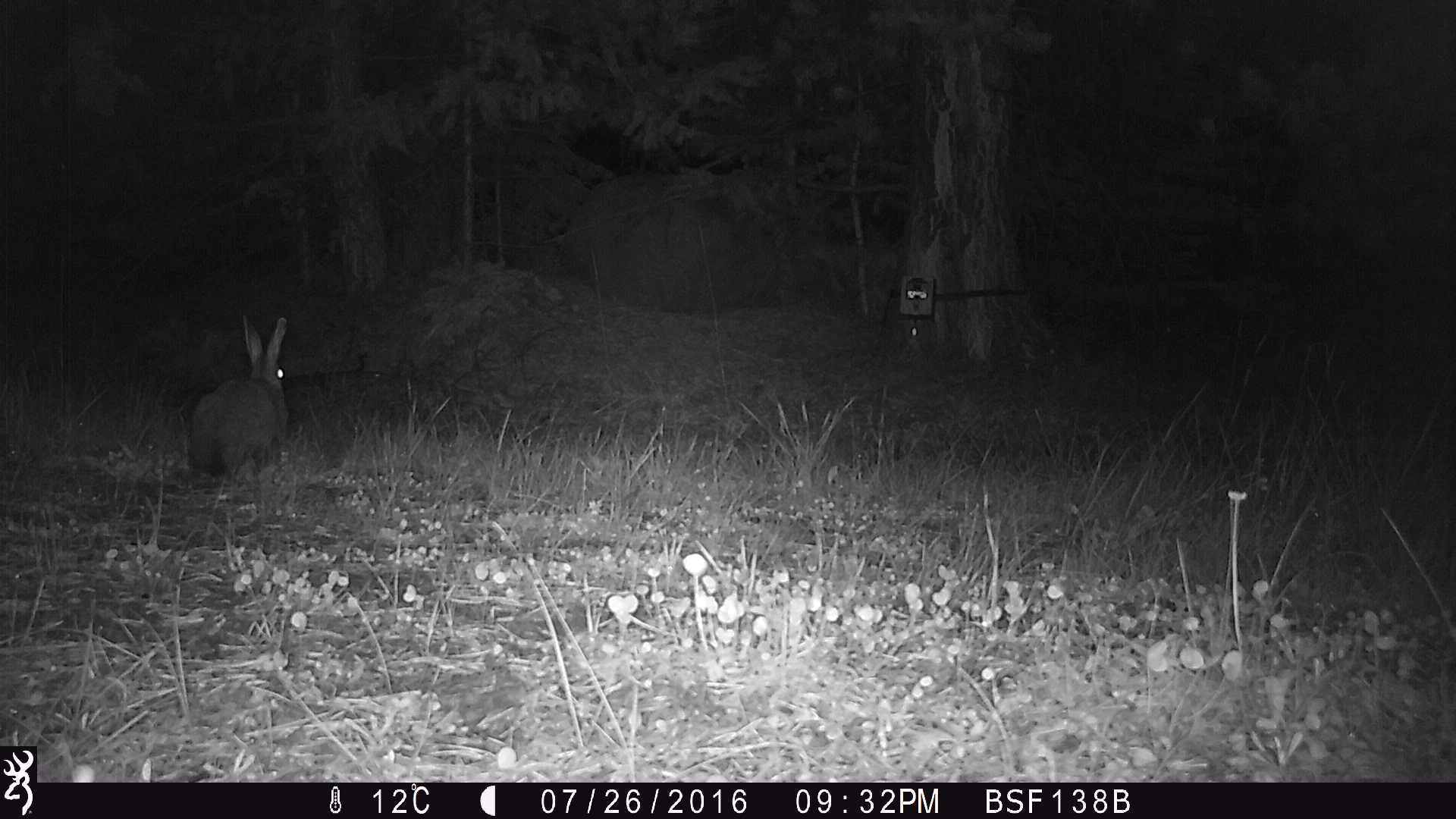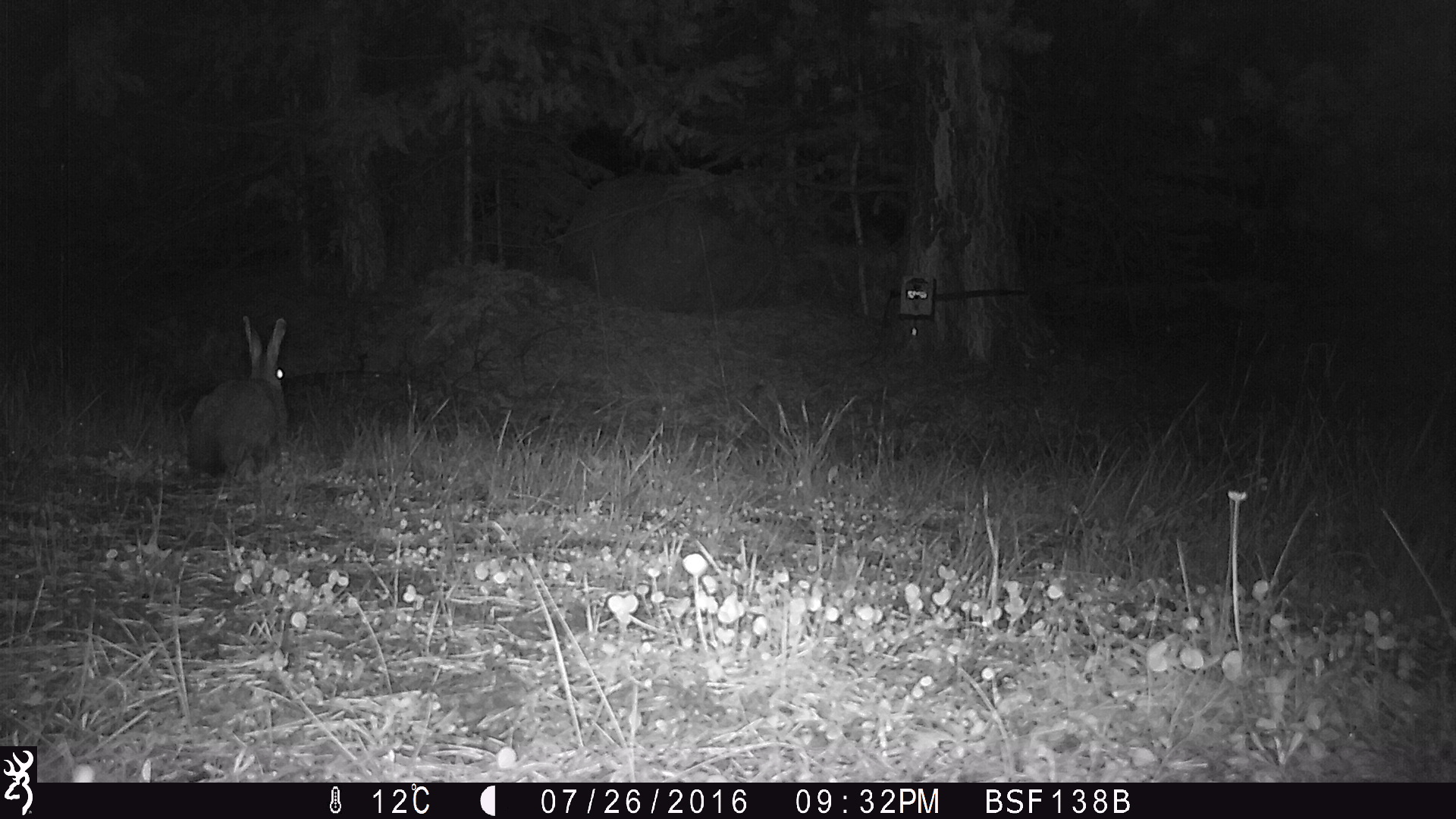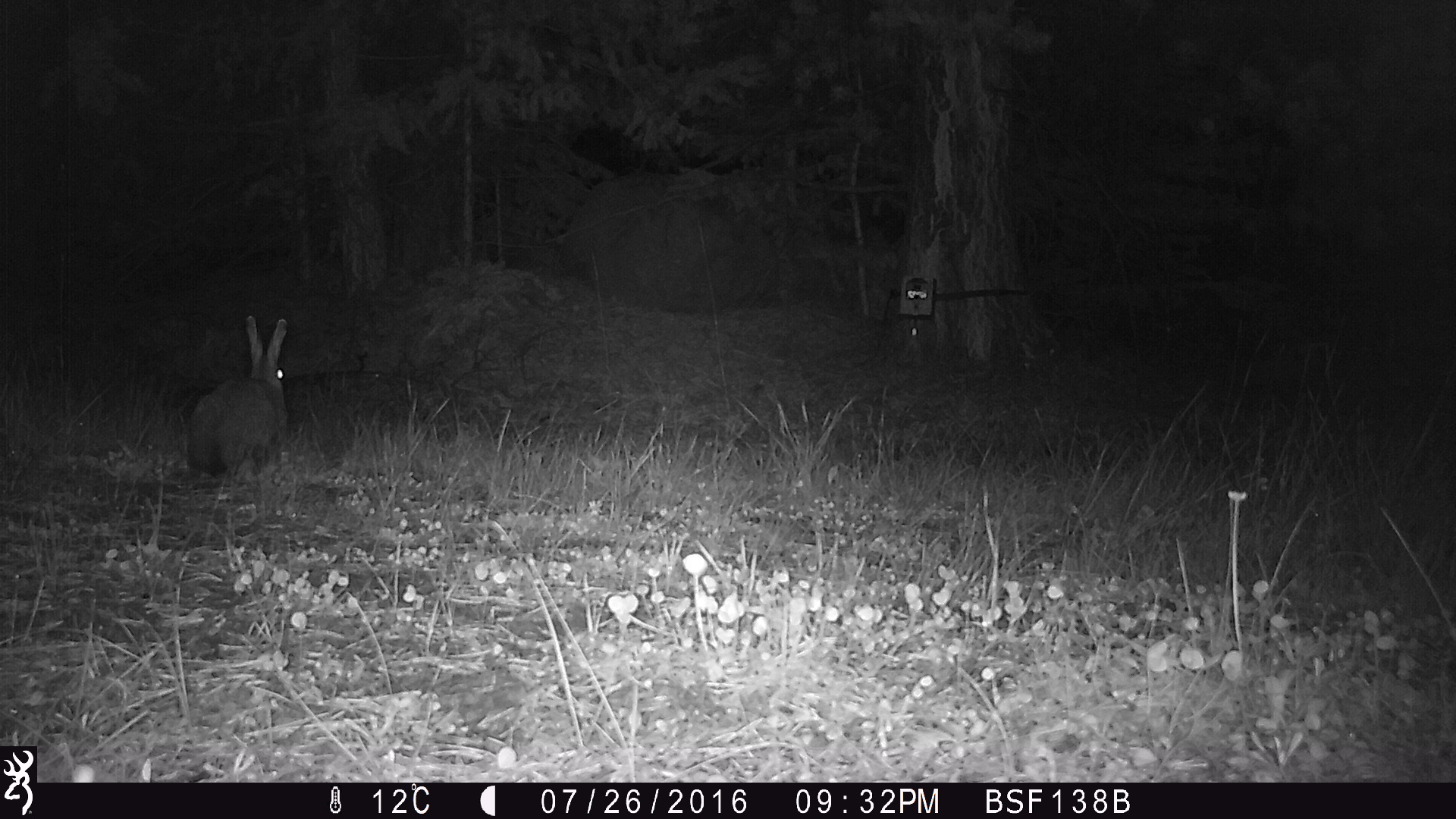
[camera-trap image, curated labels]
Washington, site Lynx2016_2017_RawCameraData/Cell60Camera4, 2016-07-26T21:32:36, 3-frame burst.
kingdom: Animalia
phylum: Chordata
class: Mammalia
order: Lagomorpha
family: Leporidae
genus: Lepus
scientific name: Lepus americanus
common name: snowshoe hare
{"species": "Lepus americanus (snowshoe hare)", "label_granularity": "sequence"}